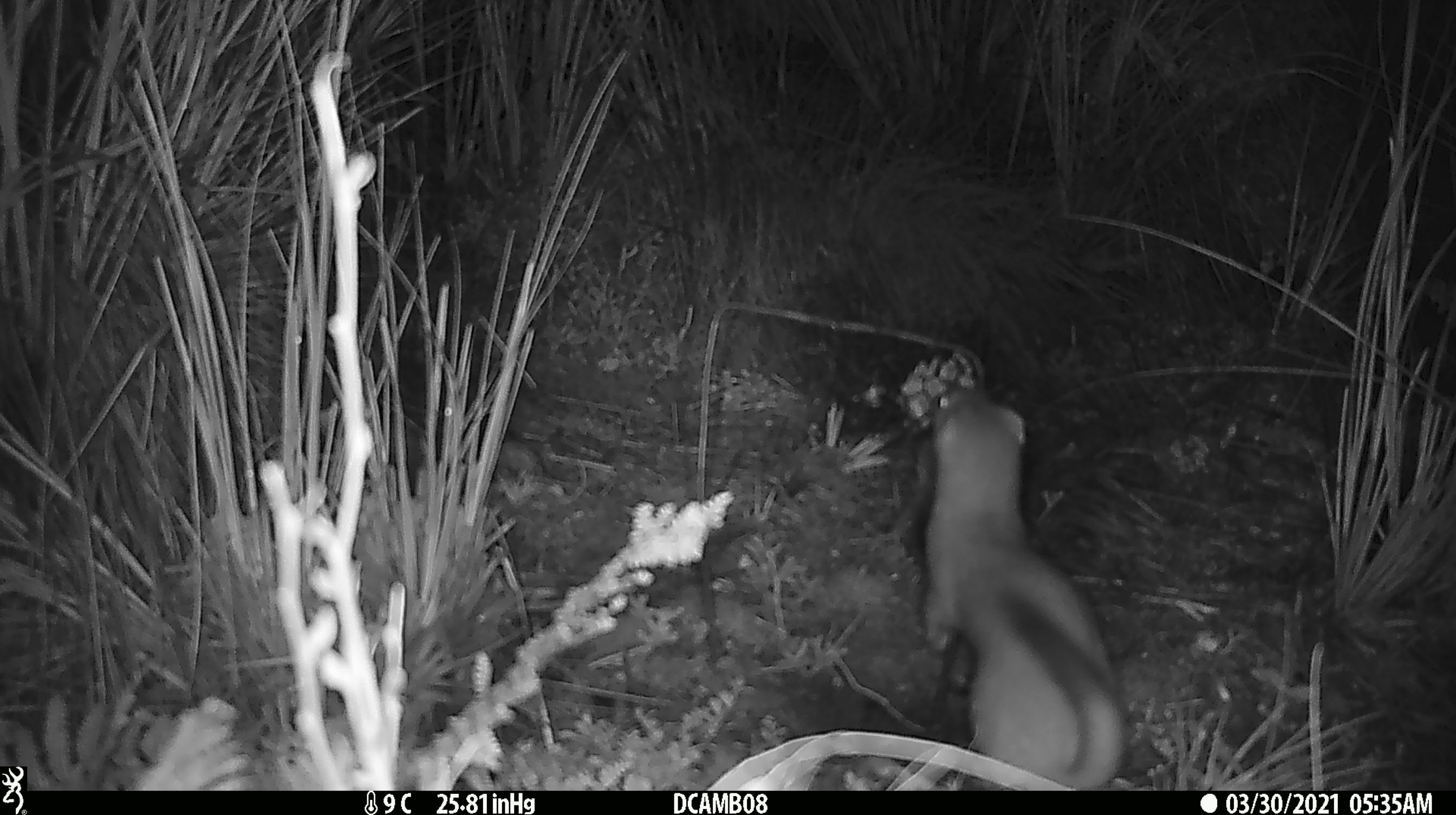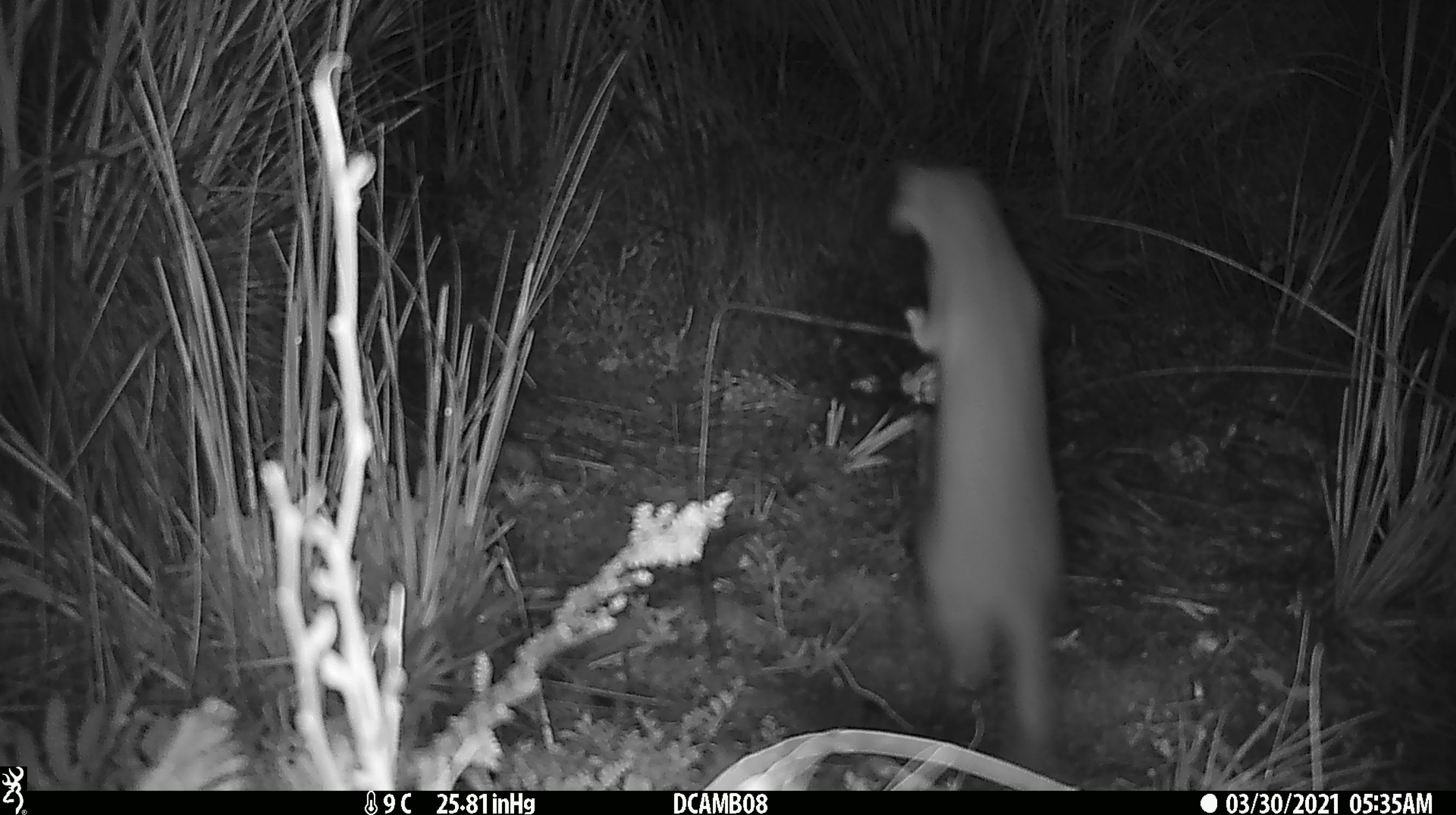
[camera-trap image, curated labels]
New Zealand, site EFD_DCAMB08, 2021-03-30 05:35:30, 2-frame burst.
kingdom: Animalia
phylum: Chordata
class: Mammalia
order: Carnivora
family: Mustelidae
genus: Mustela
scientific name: Mustela erminea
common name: stoat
Stoat (Mustela erminea).